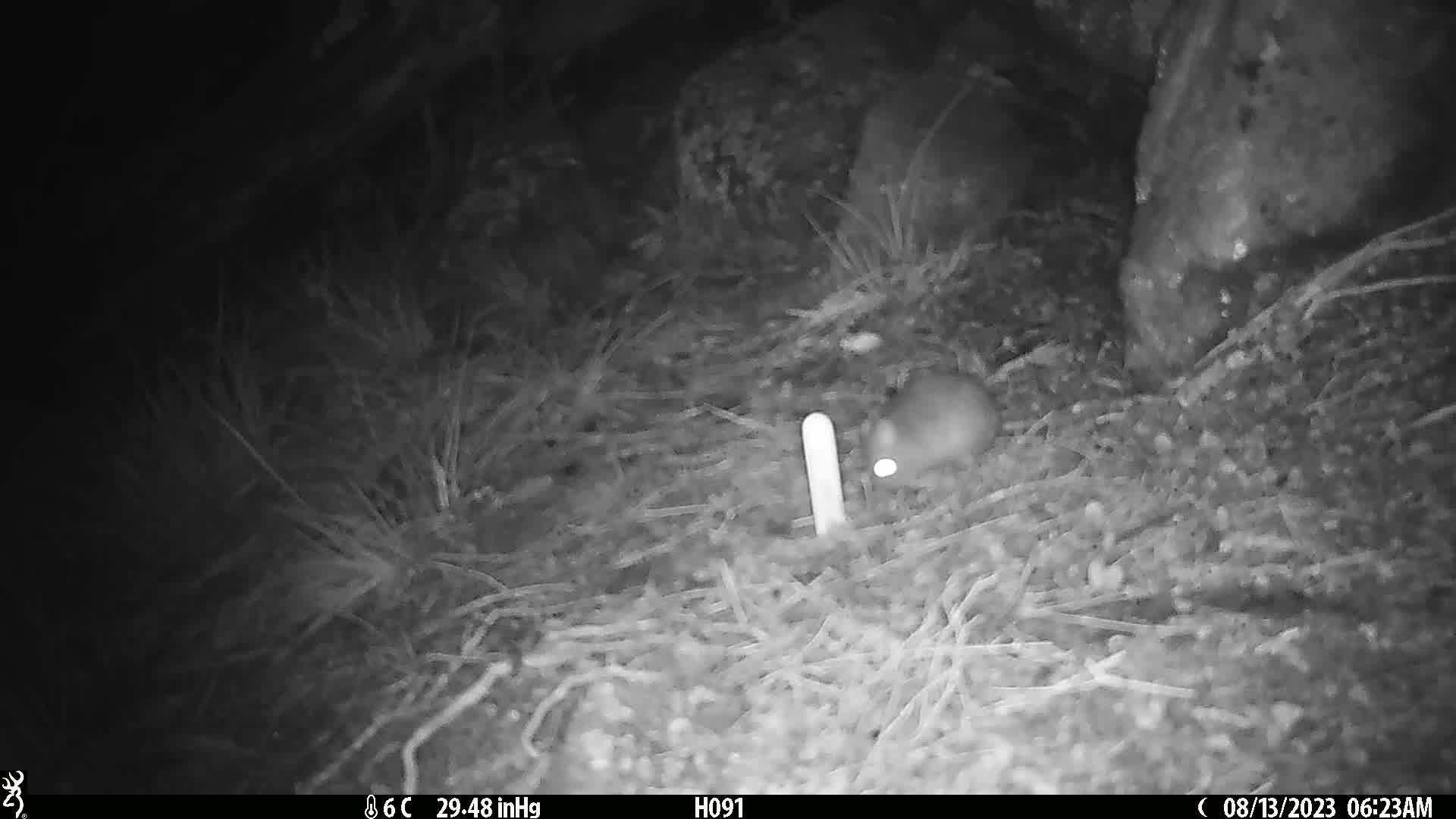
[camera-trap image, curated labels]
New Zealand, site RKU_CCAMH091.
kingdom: Animalia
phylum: Chordata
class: Mammalia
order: Rodentia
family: Muridae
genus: Rattus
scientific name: Rattus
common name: rat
Rat (Rattus).